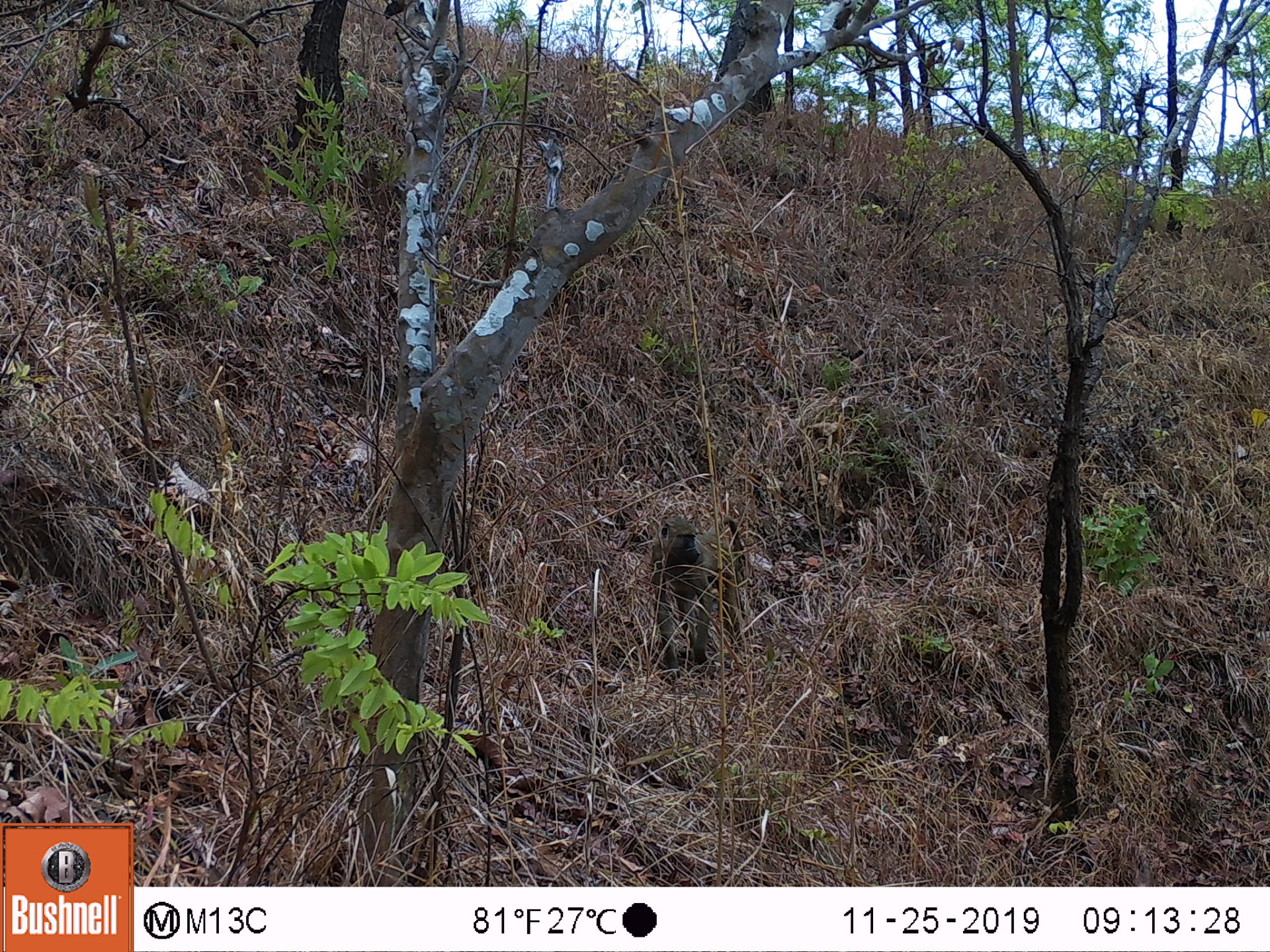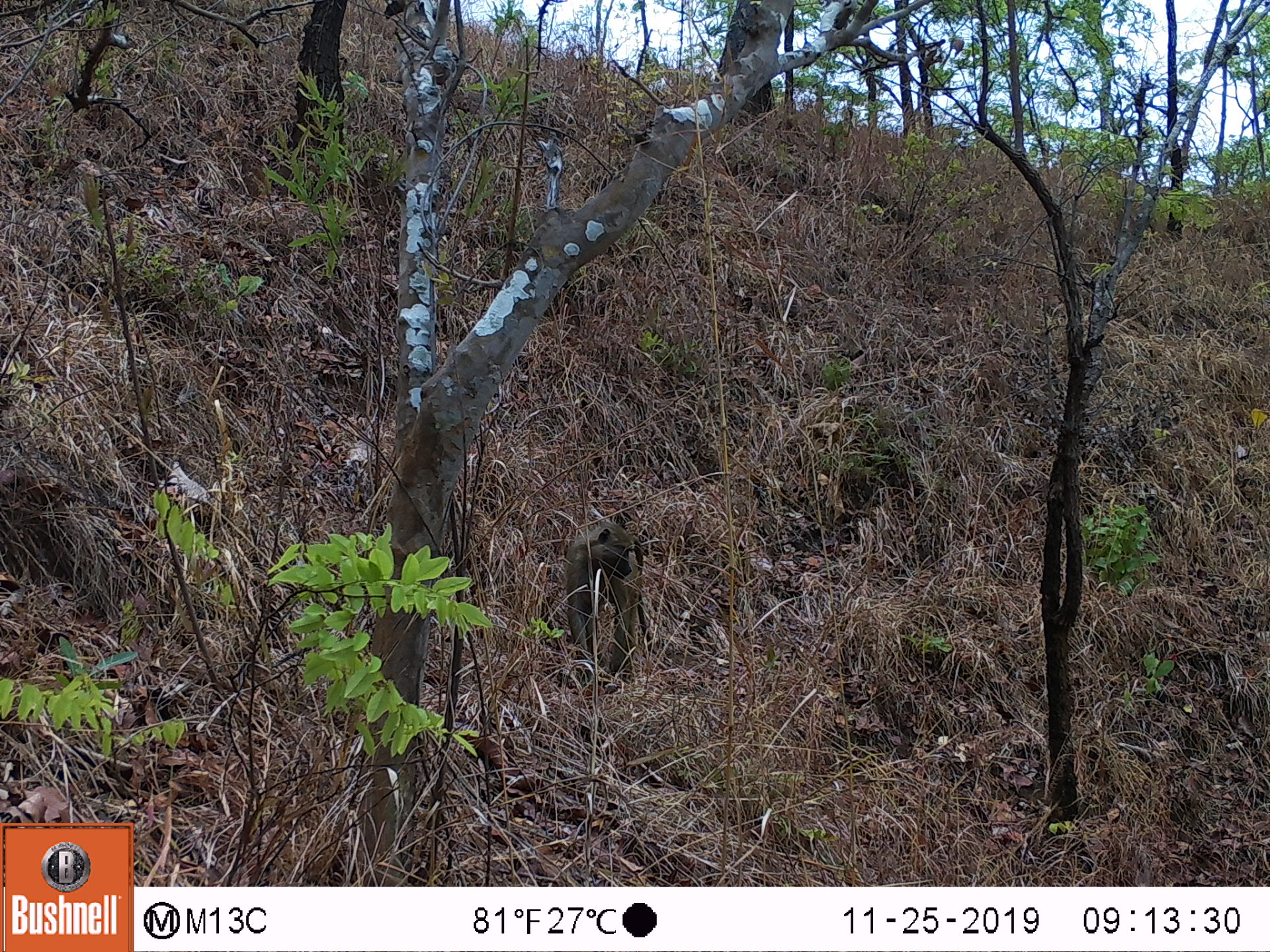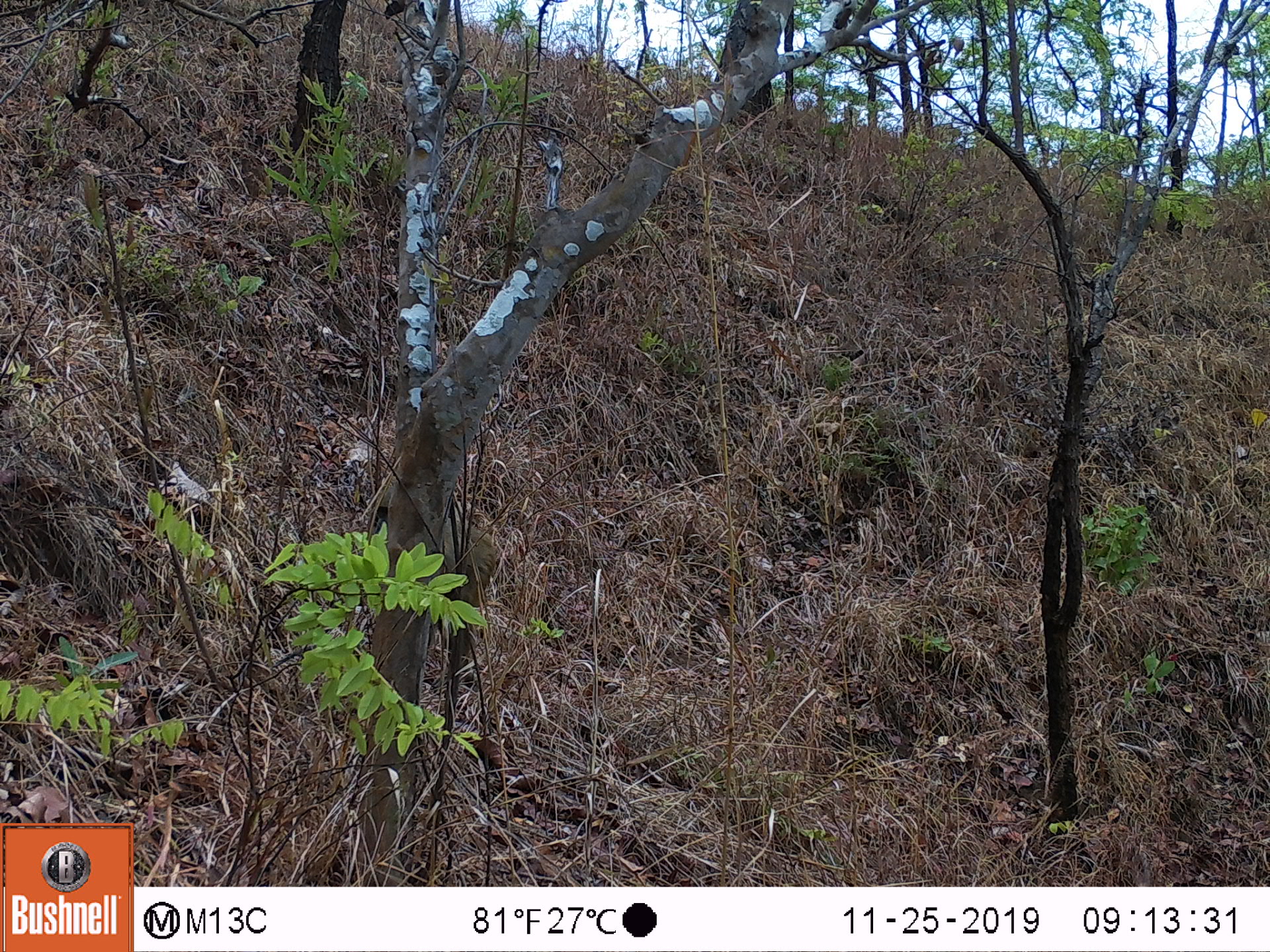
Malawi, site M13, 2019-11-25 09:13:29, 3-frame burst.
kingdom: Animalia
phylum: Chordata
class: Mammalia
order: Primates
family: Cercopithecidae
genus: Papio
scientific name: Papio cynocephalus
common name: yellow baboon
Yellow baboon (Papio cynocephalus), count 1.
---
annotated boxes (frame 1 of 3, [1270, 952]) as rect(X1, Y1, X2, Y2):
yellow baboon: rect(649, 506, 744, 676)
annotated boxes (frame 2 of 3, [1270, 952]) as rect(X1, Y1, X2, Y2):
yellow baboon: rect(555, 498, 649, 671)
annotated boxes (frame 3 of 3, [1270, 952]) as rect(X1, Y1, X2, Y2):
yellow baboon: rect(372, 485, 502, 725)